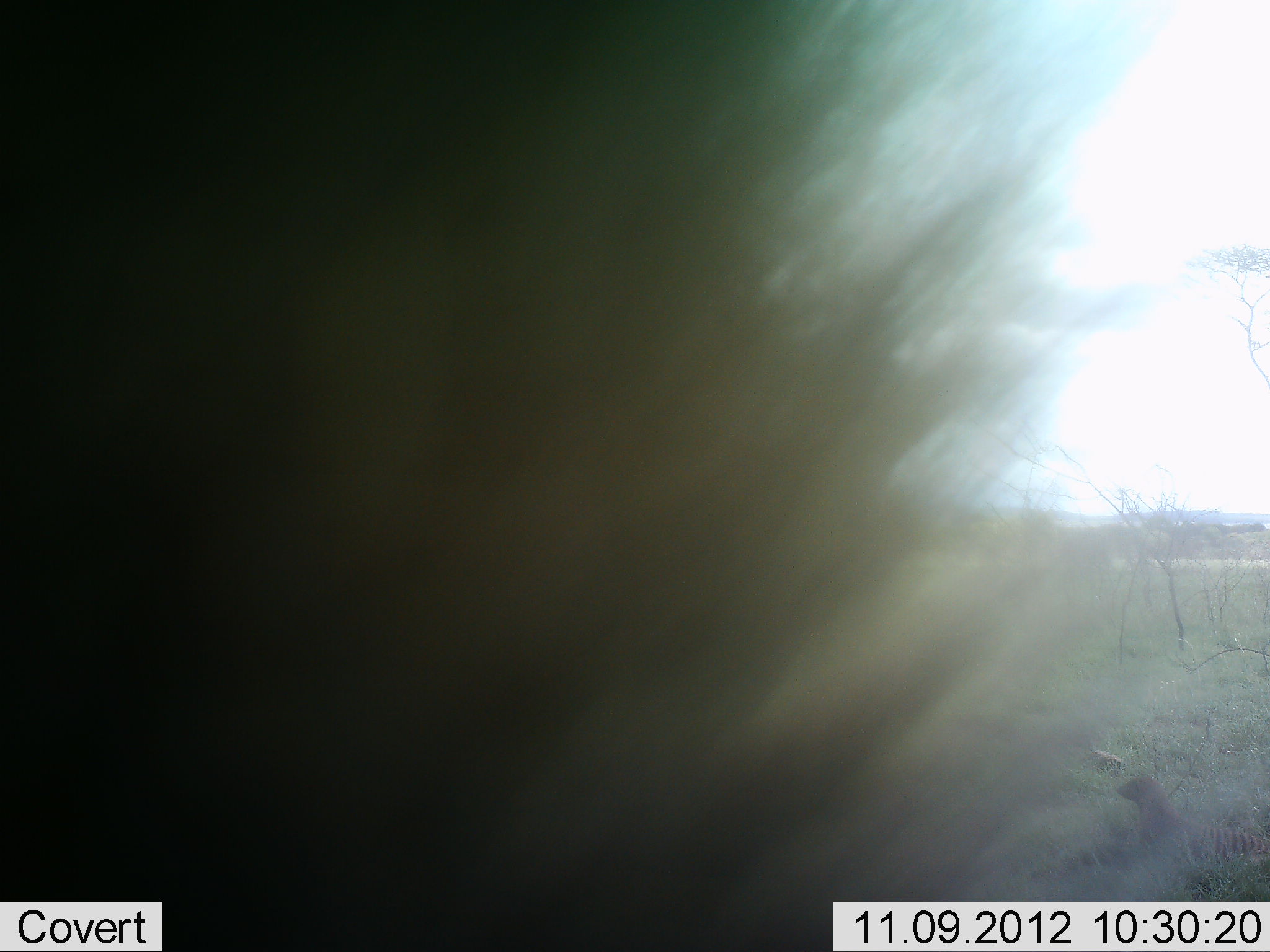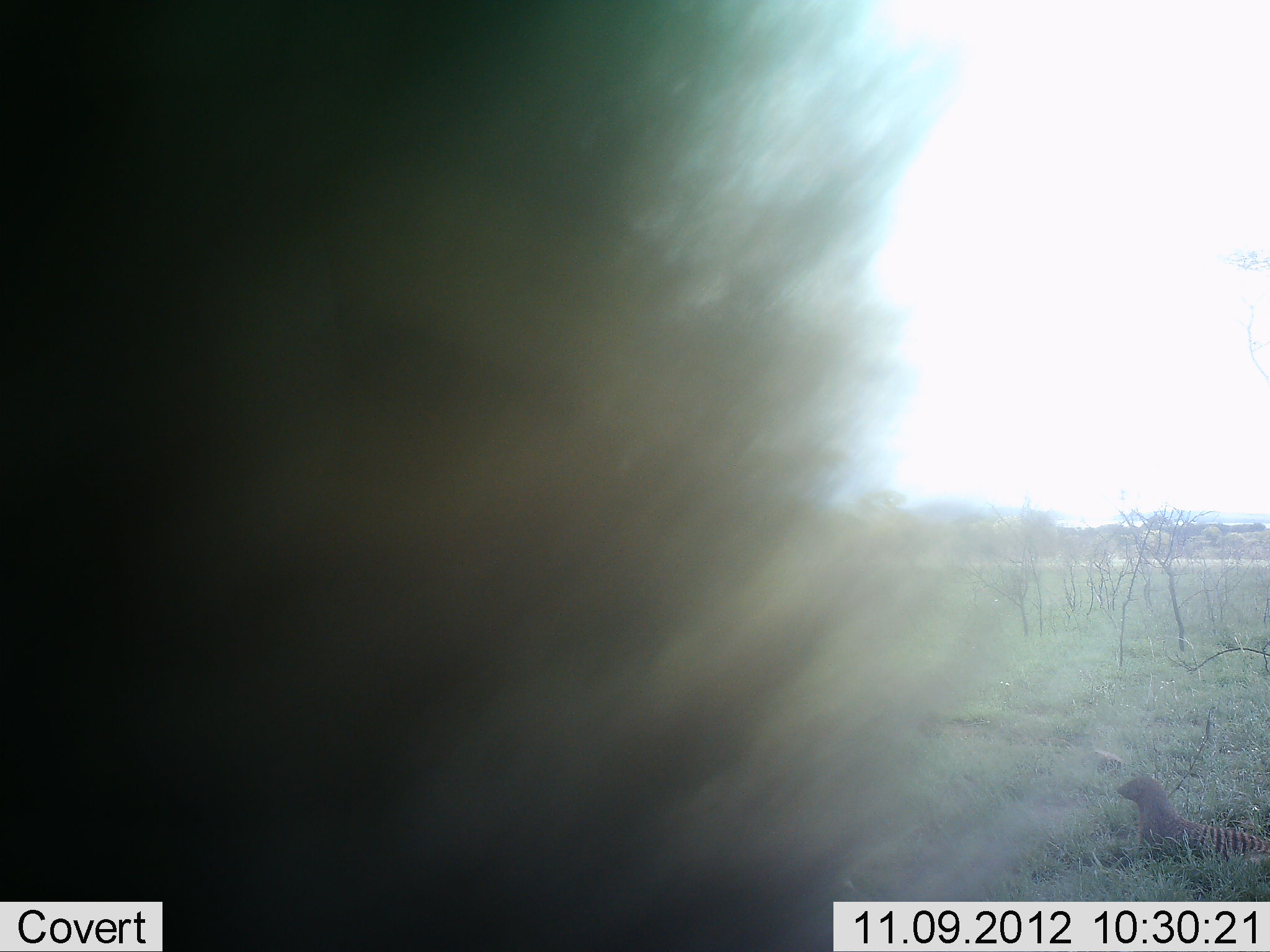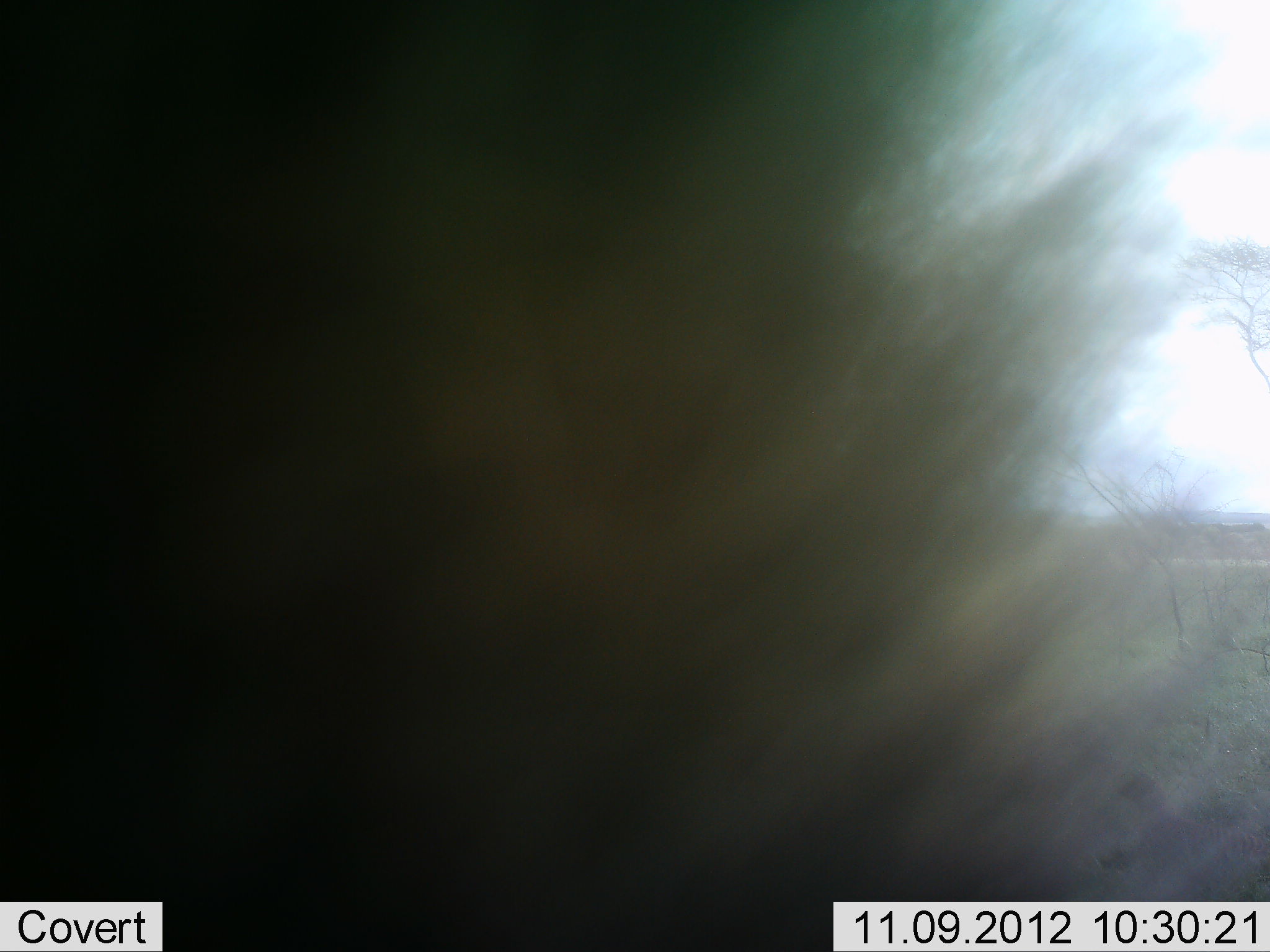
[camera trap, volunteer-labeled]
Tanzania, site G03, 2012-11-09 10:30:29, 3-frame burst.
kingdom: Animalia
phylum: Chordata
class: Mammalia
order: Carnivora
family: Herpestidae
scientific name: Herpestidae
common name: mongoose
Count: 2.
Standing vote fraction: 55%.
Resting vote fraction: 64%.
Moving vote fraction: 18%.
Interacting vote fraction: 9%.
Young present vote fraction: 0%.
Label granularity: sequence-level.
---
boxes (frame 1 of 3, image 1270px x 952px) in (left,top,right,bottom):
animal: (0,0,1072,947); (1114,774,1270,865)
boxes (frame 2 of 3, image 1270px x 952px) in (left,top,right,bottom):
animal: (1,1,1018,952); (1114,774,1270,869)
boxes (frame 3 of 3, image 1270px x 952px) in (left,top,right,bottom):
animal: (1,1,1185,952); (1100,770,1269,870)